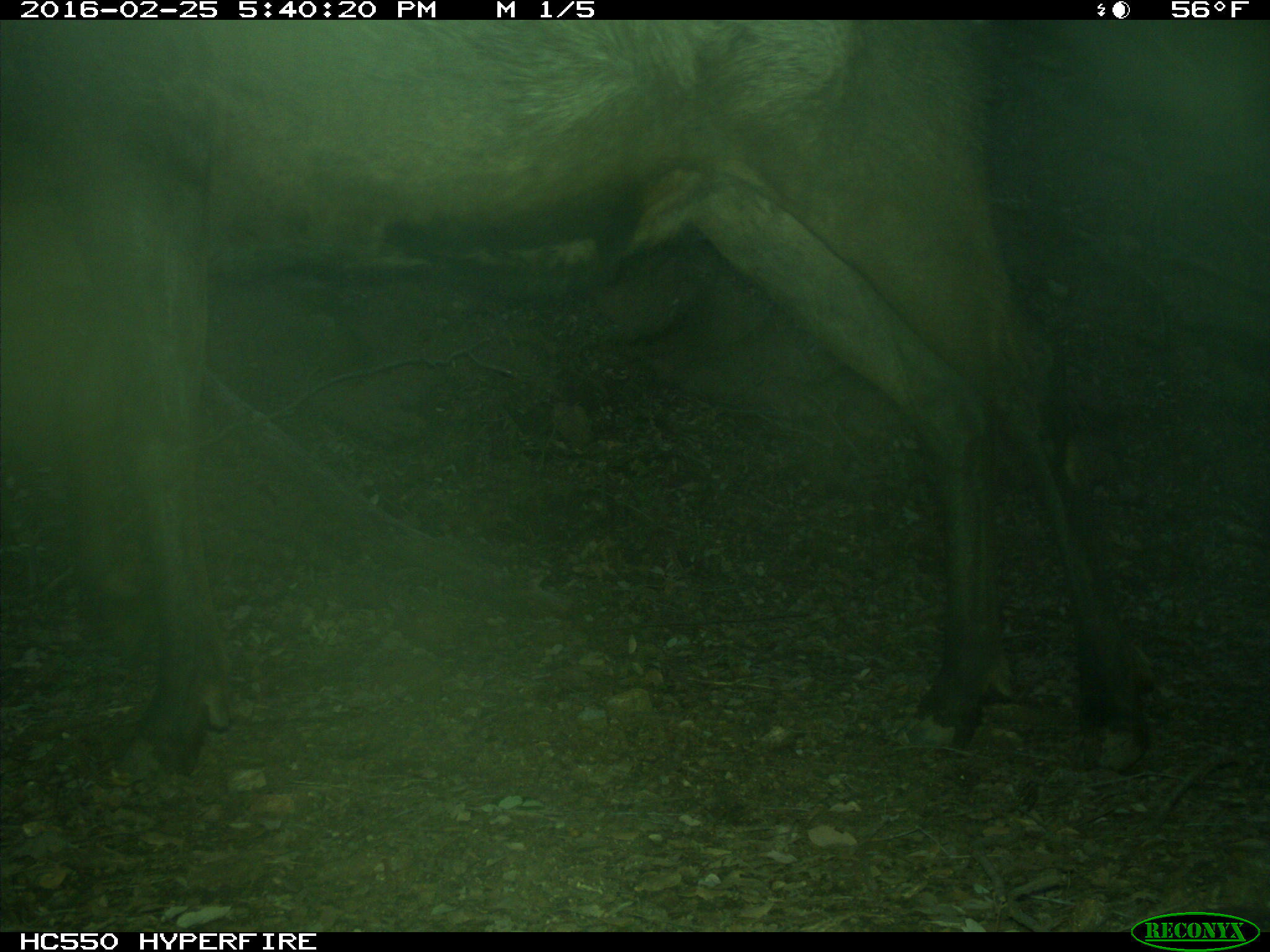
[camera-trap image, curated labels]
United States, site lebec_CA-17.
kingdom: Animalia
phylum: Chordata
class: Mammalia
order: Artiodactyla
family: Cervidae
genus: Cervus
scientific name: Cervus canadensis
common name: elk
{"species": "Cervus canadensis (elk)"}